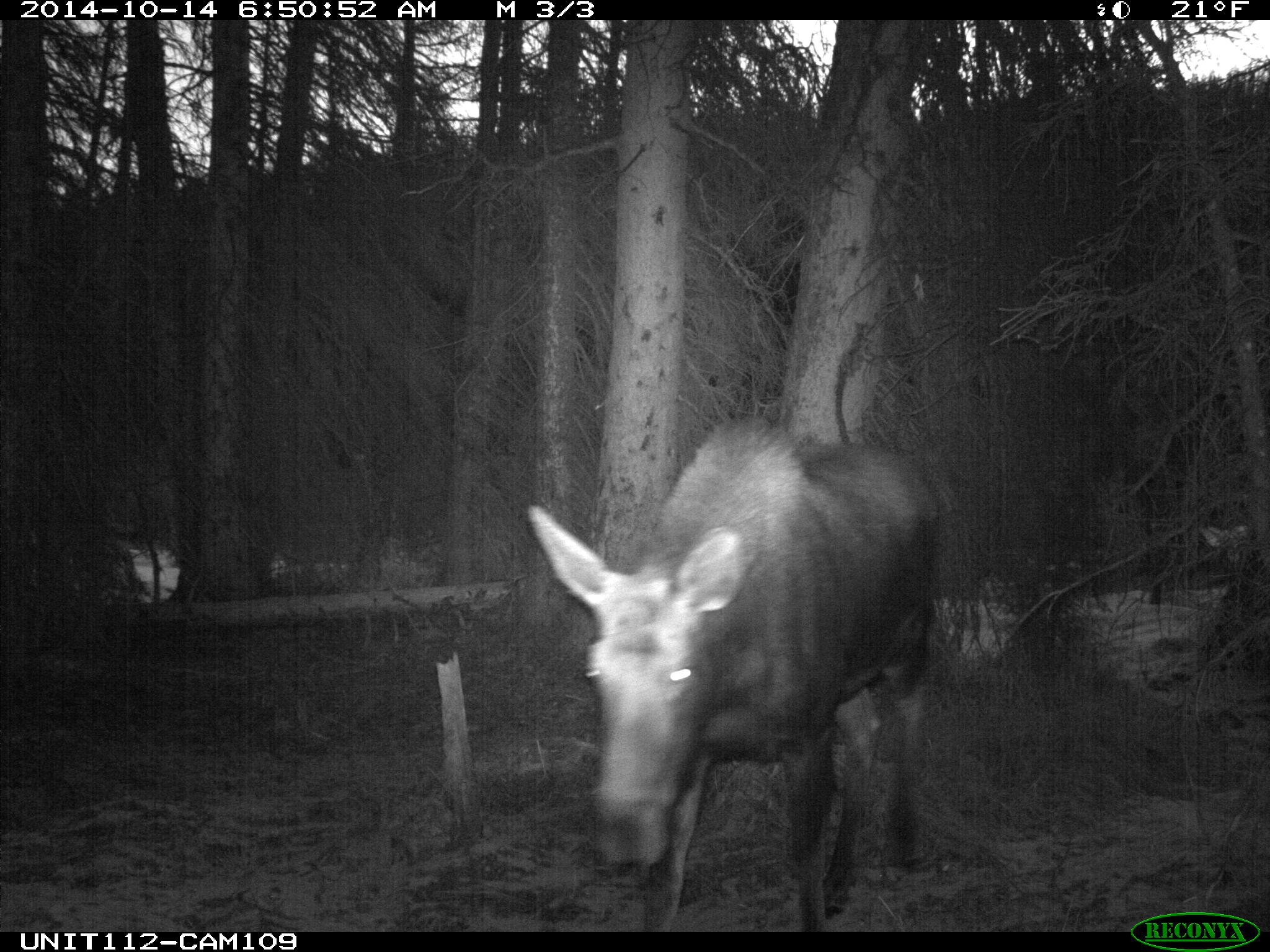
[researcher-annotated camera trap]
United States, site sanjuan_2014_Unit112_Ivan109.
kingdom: Animalia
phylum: Chordata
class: Mammalia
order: Artiodactyla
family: Cervidae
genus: Alces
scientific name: Alces alces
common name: moose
Alces alces (moose).